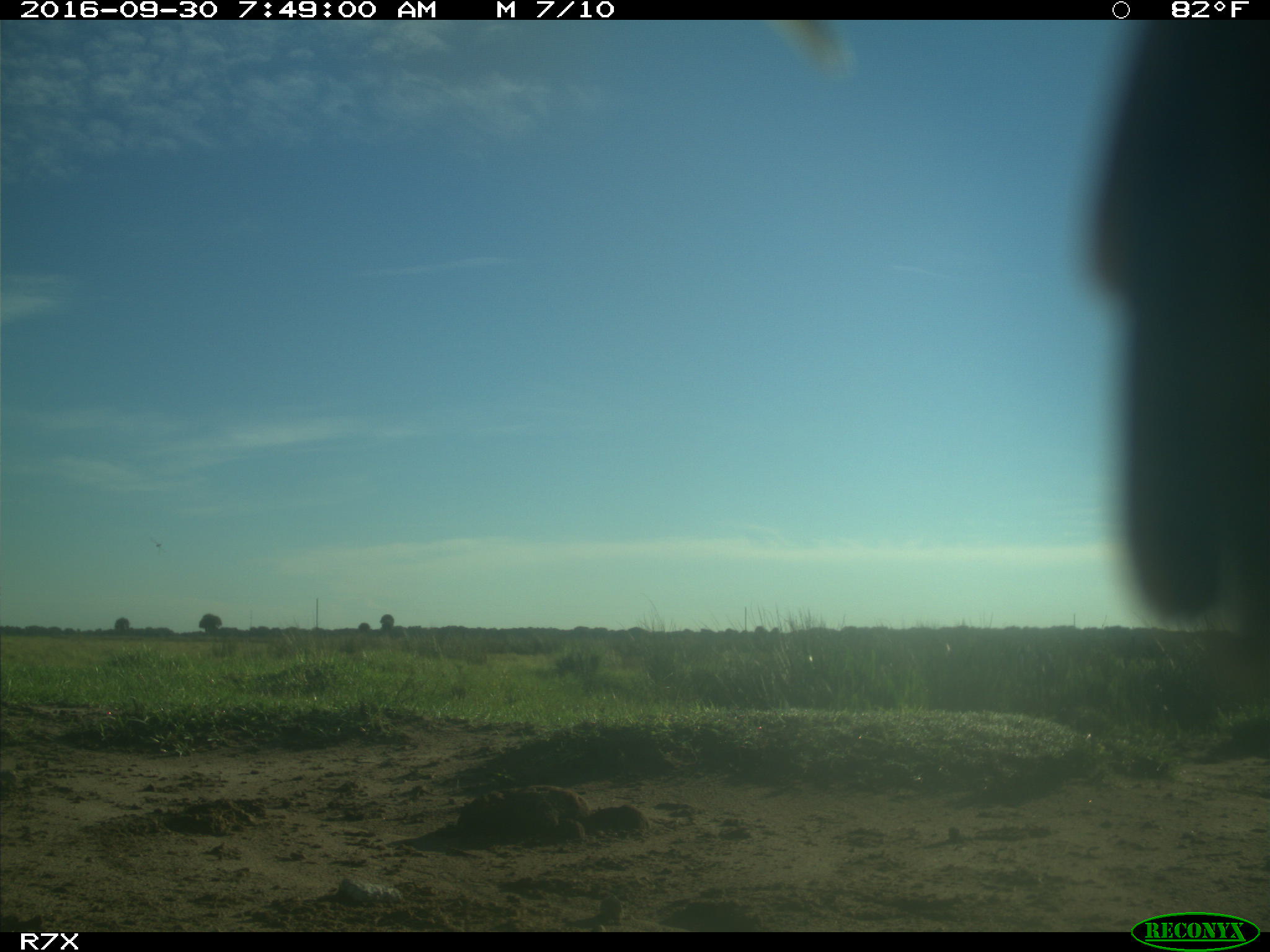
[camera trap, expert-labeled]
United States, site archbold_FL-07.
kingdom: Animalia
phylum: Chordata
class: Aves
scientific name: Aves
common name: birds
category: unidentified bird